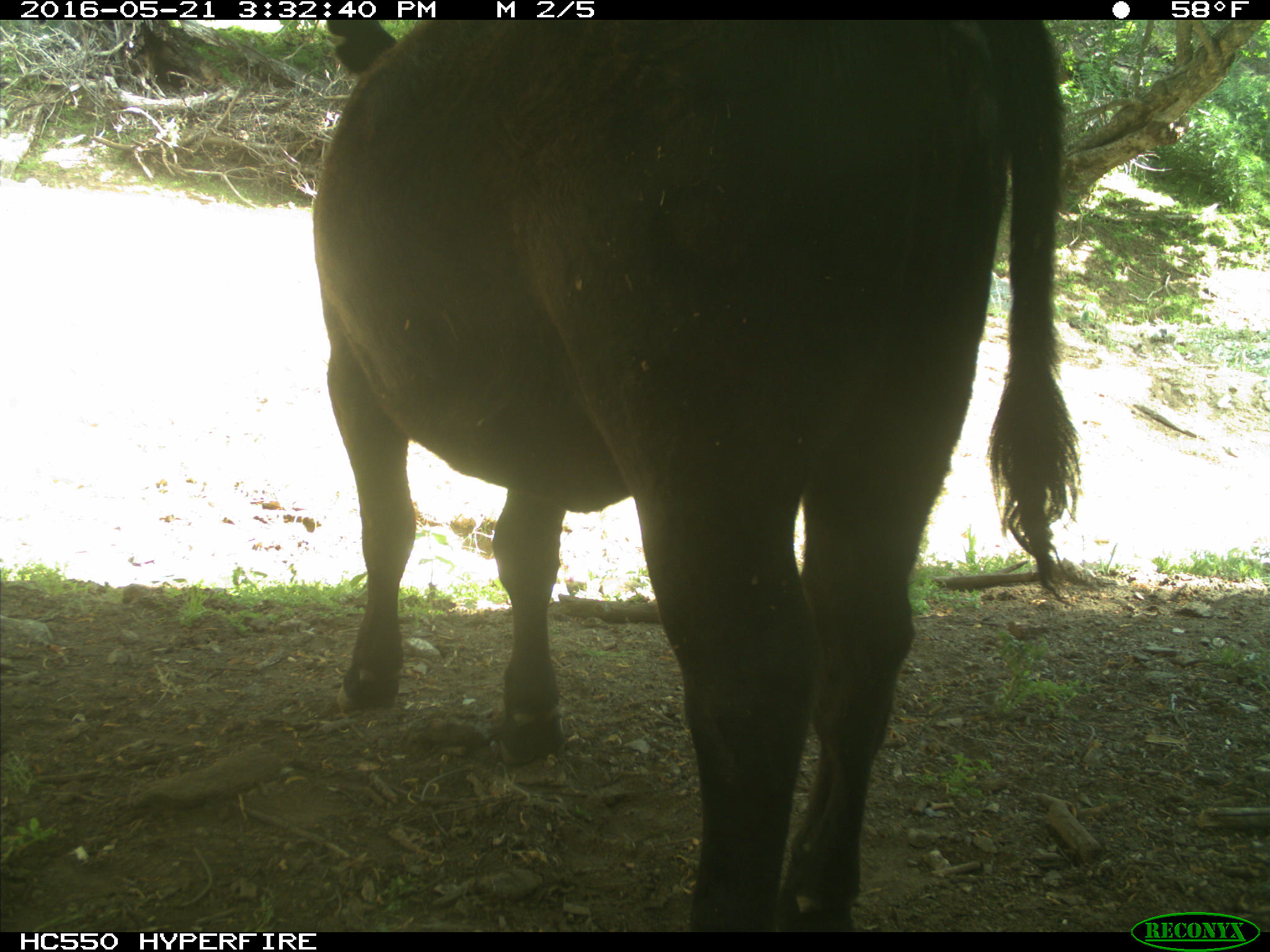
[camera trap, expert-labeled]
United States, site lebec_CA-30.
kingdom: Animalia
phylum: Chordata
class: Mammalia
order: Artiodactyla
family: Bovidae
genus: Bos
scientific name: Bos taurus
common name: domestic cow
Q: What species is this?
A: Bos taurus (domestic cow).